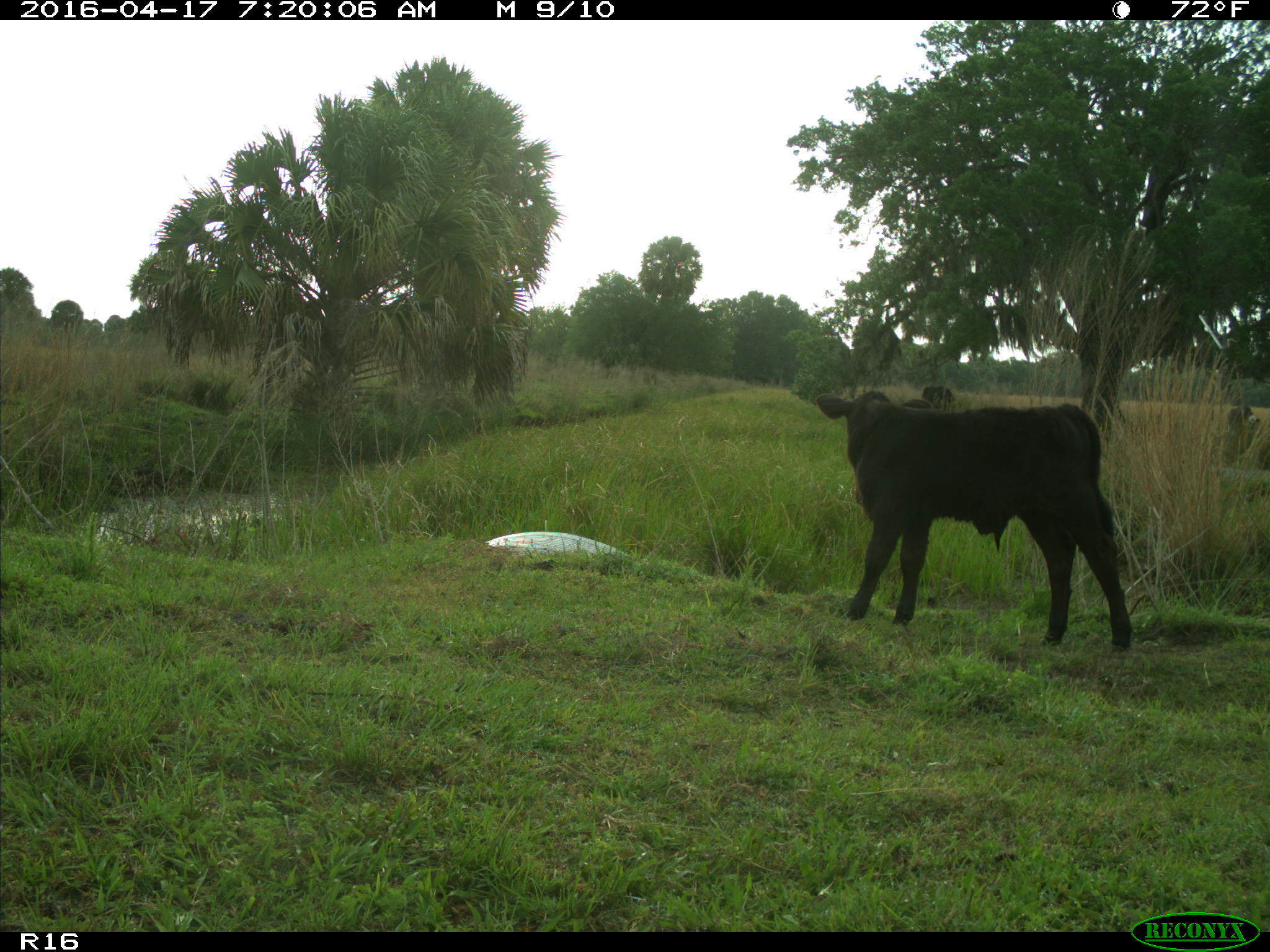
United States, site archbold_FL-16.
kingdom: Animalia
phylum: Chordata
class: Mammalia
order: Artiodactyla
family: Bovidae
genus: Bos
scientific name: Bos taurus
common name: domestic cow